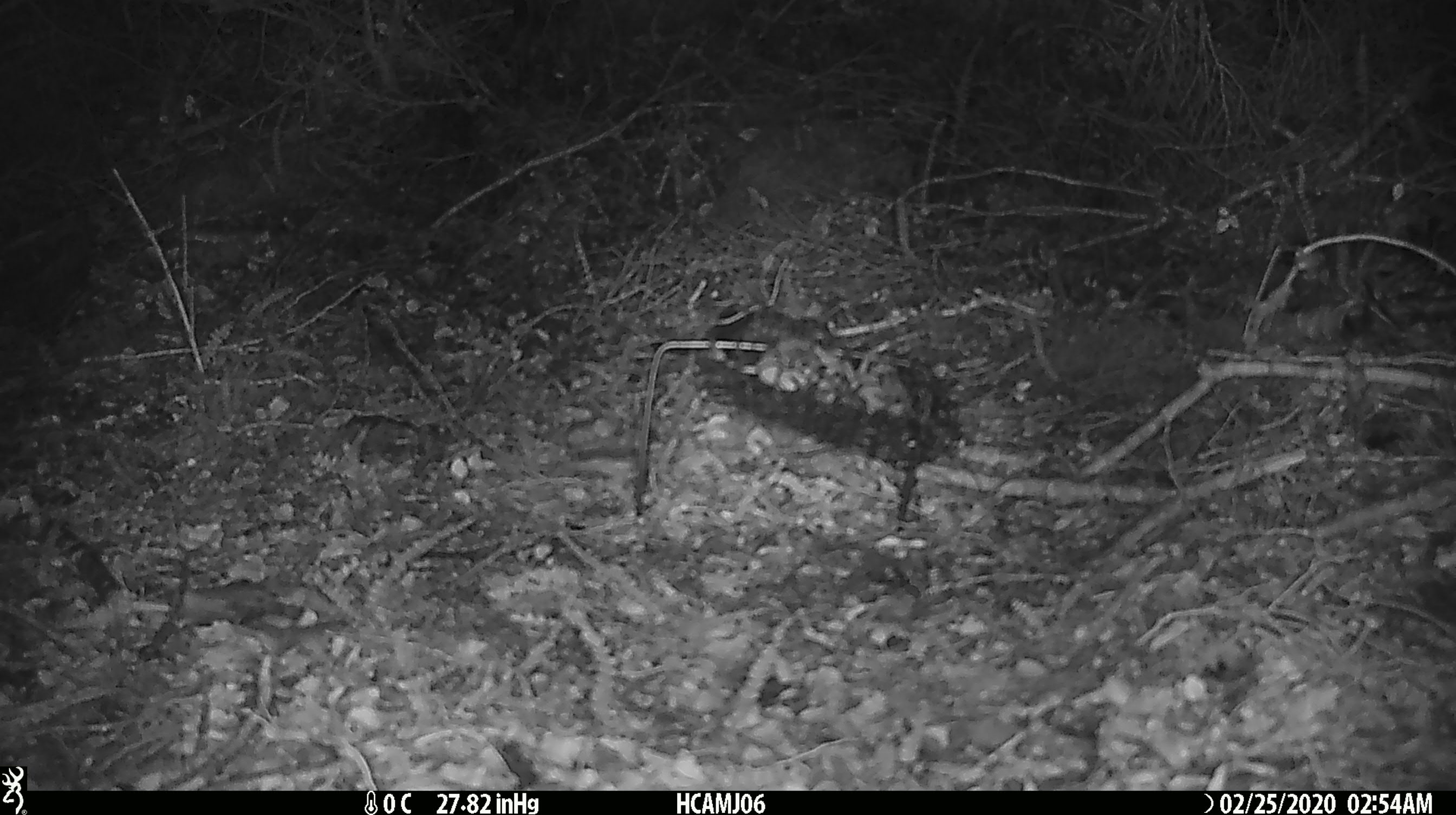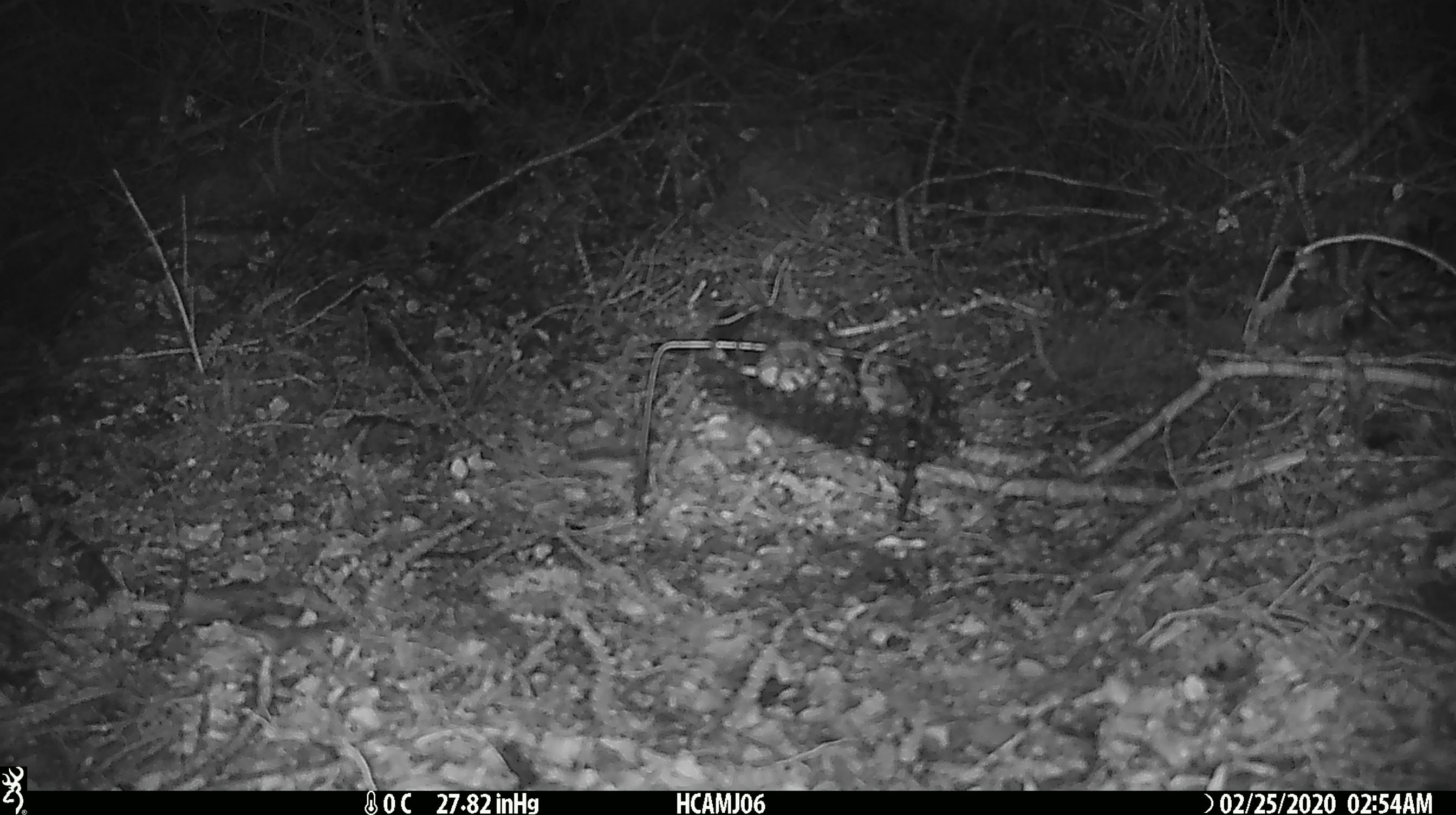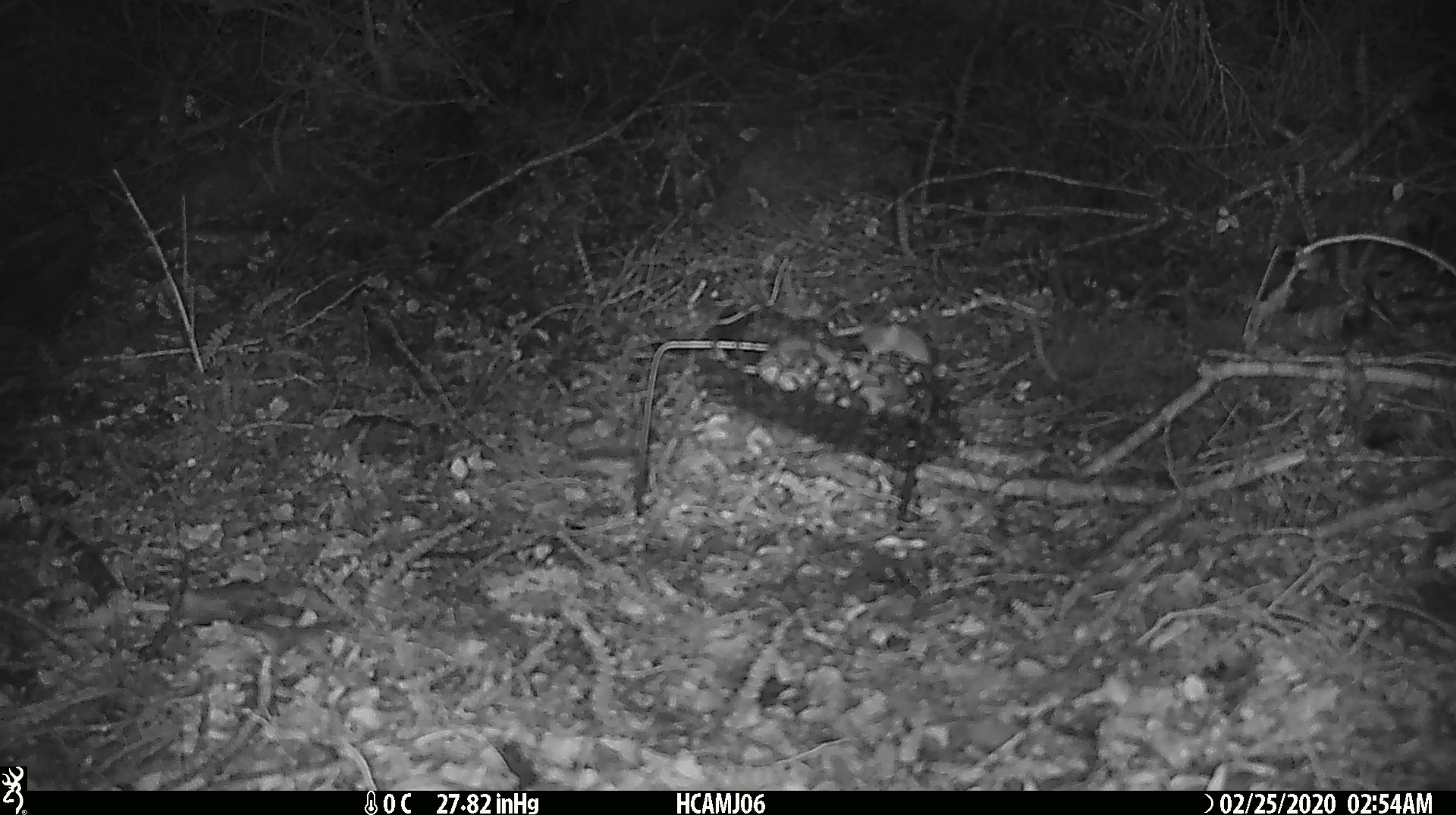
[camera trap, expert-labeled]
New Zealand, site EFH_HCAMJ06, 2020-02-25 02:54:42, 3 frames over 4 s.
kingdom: Animalia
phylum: Chordata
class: Mammalia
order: Rodentia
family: Muridae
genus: Mus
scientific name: Mus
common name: mouse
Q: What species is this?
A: Mouse (Mus).